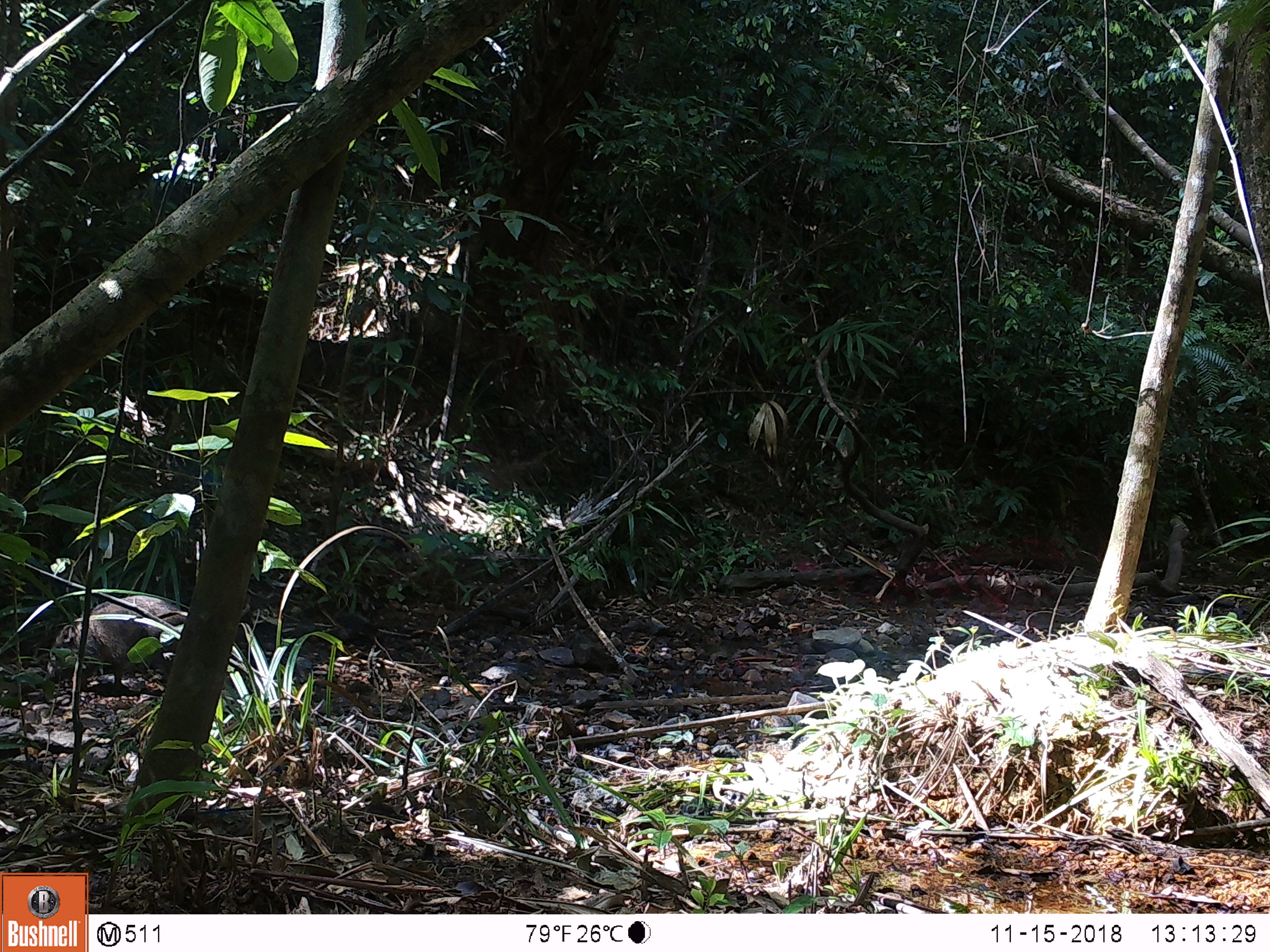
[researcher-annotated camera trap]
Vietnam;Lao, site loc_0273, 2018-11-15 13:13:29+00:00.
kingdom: Animalia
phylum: Chordata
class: Mammalia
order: Artiodactyla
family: Suidae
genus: Sus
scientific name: Sus scrofa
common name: eurasian wild pig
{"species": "eurasian wild pig (Sus scrofa)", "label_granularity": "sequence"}